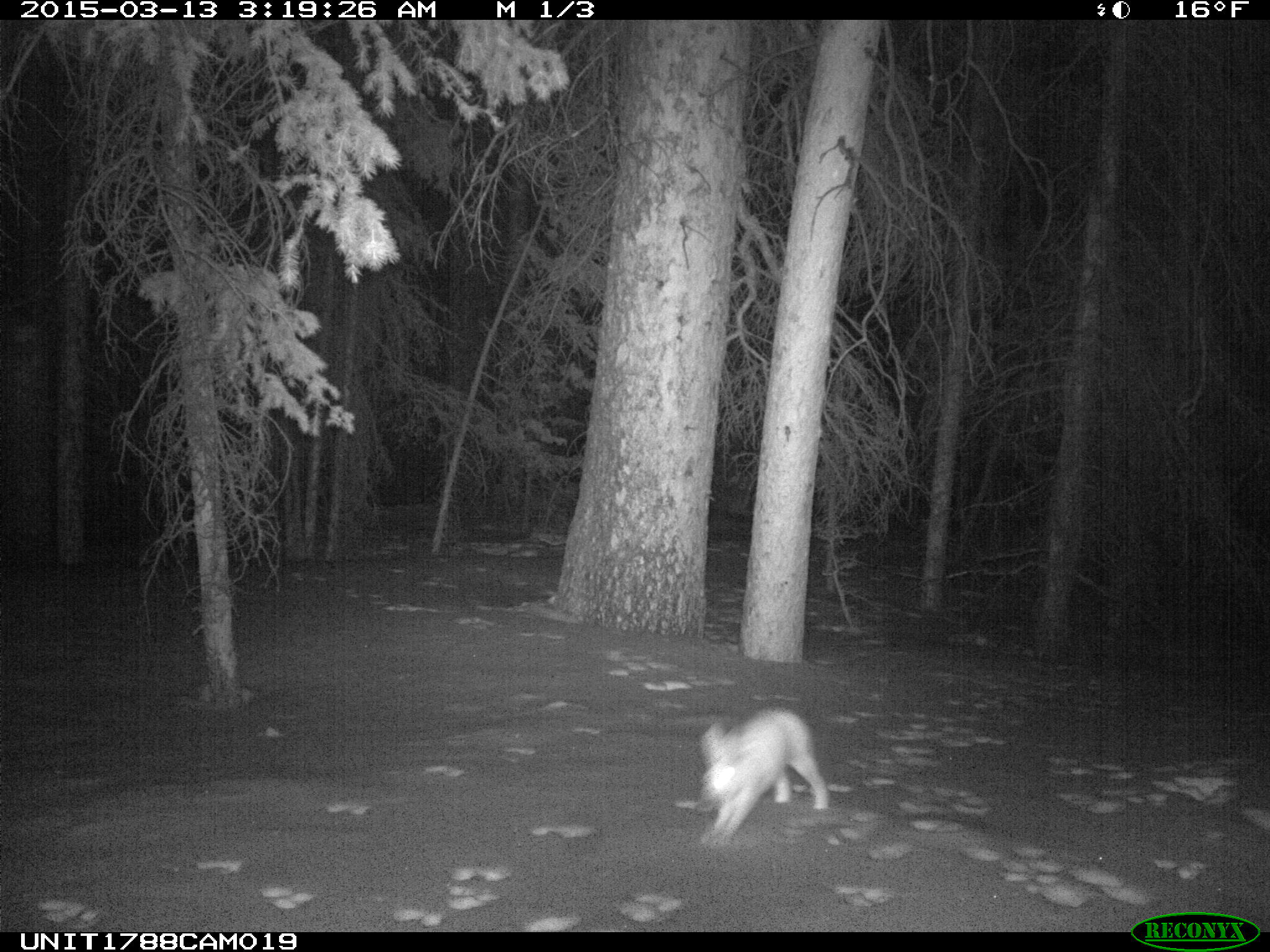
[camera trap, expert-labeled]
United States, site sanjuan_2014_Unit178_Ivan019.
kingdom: Animalia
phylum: Chordata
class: Mammalia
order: Lagomorpha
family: Leporidae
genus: Lepus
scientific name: Lepus americanus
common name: snowshoe hare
Lepus americanus (snowshoe hare).